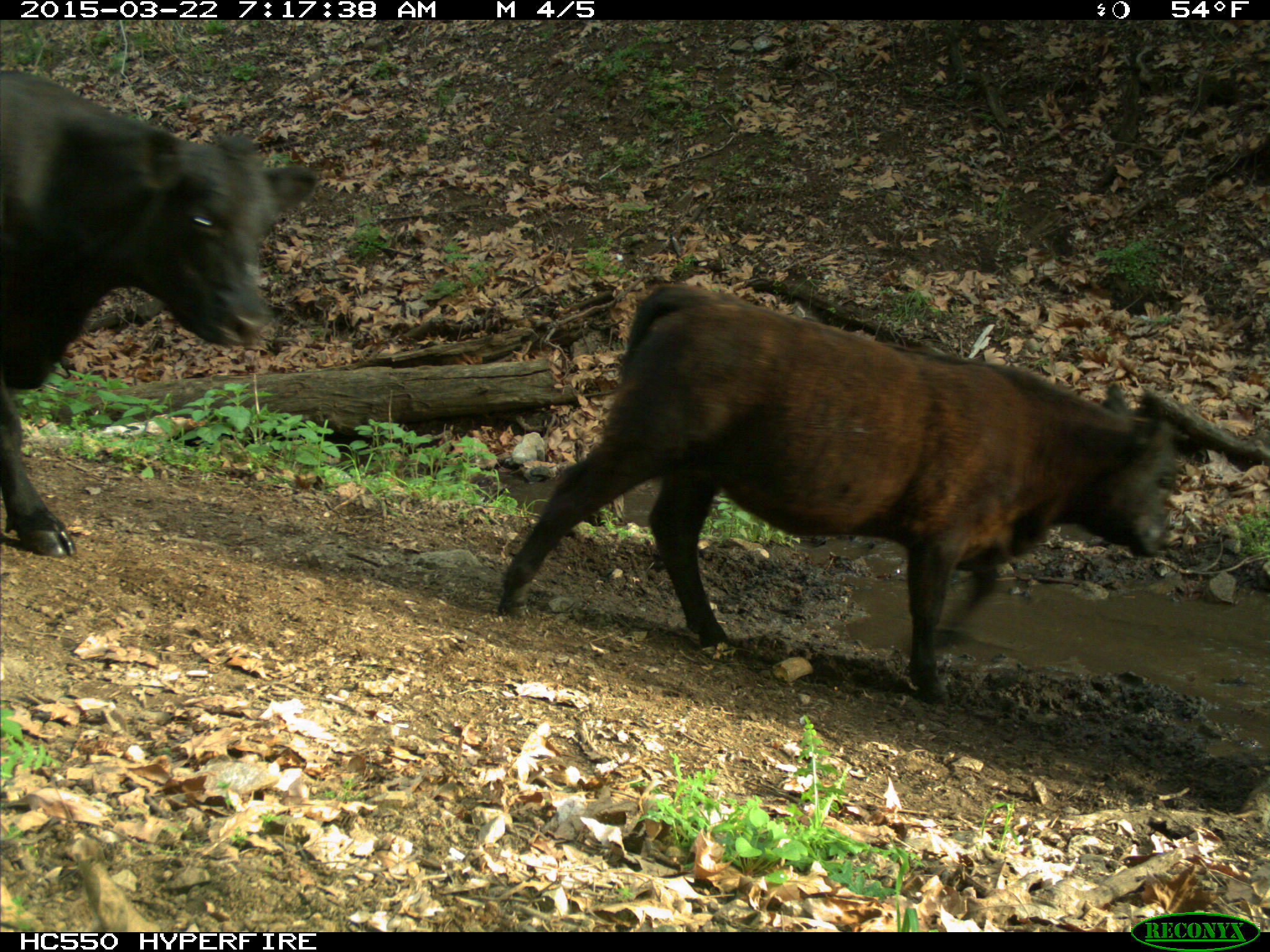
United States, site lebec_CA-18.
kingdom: Animalia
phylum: Chordata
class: Mammalia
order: Artiodactyla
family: Bovidae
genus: Bos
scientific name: Bos taurus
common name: domestic cow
Bos taurus (domestic cow).